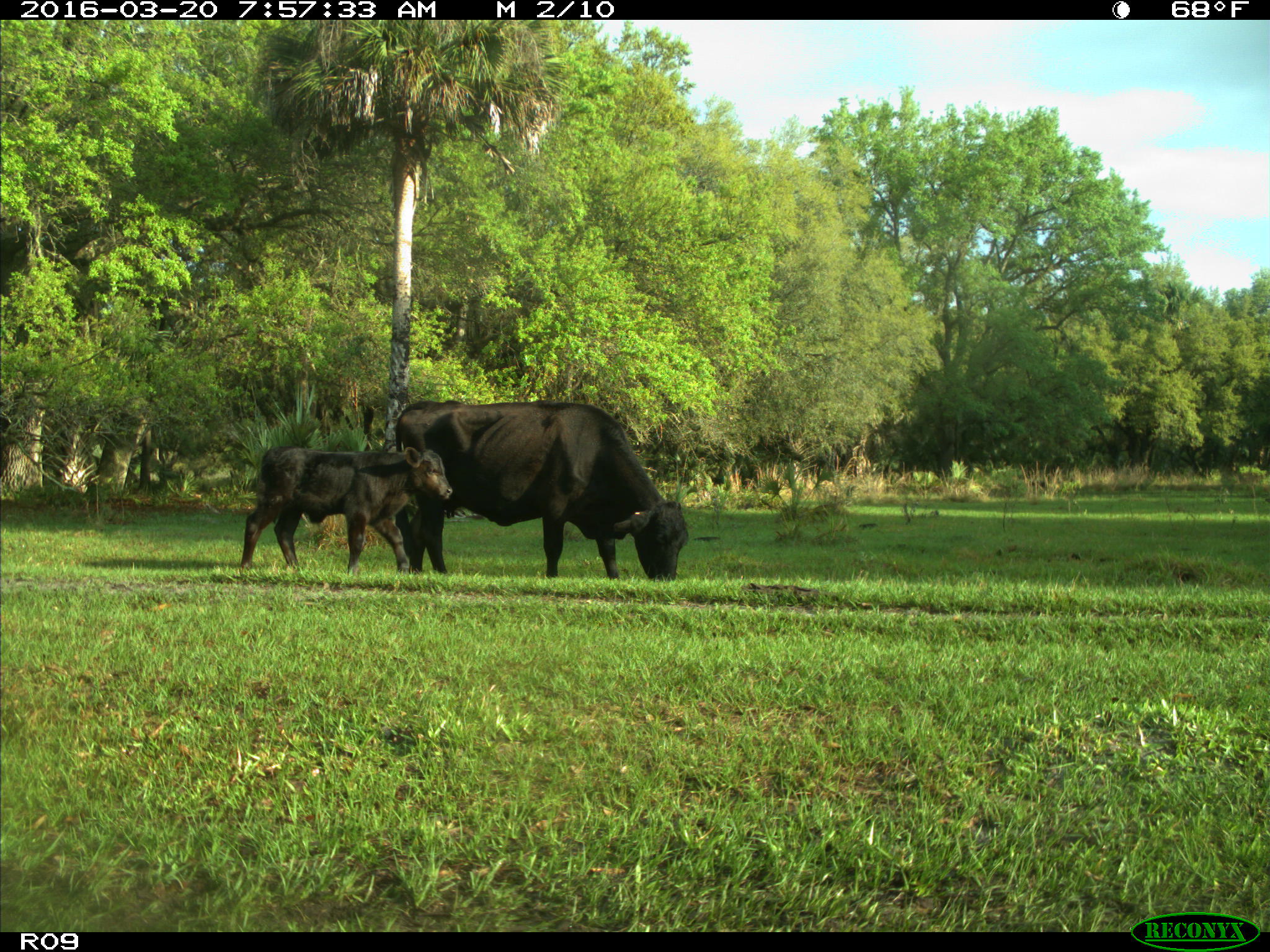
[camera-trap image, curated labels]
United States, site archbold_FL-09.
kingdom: Animalia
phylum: Chordata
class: Mammalia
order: Artiodactyla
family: Bovidae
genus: Bos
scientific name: Bos taurus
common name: domestic cow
Bos taurus (domestic cow).